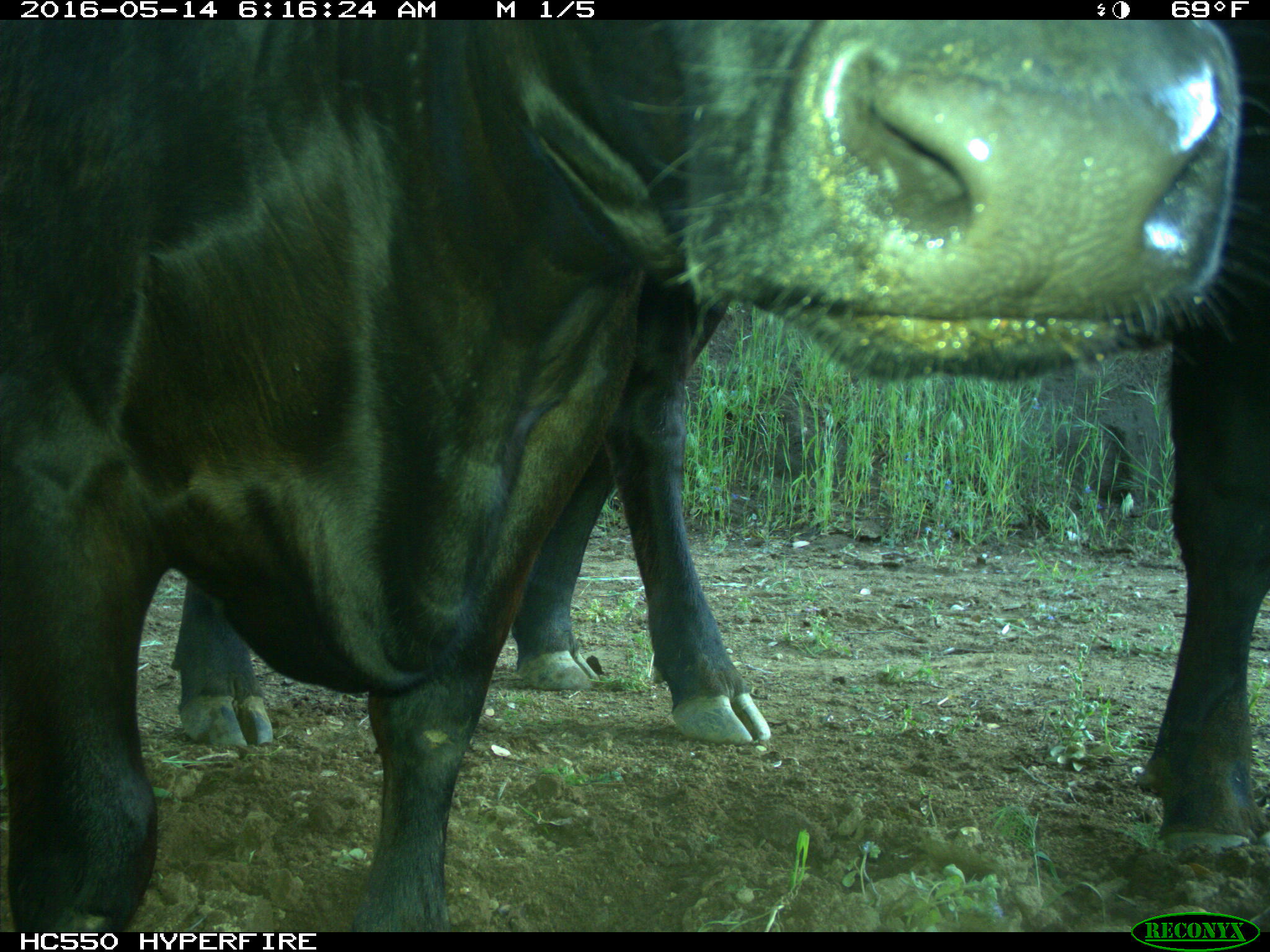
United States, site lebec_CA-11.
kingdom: Animalia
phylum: Chordata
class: Mammalia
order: Artiodactyla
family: Bovidae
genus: Bos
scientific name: Bos taurus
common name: domestic cow